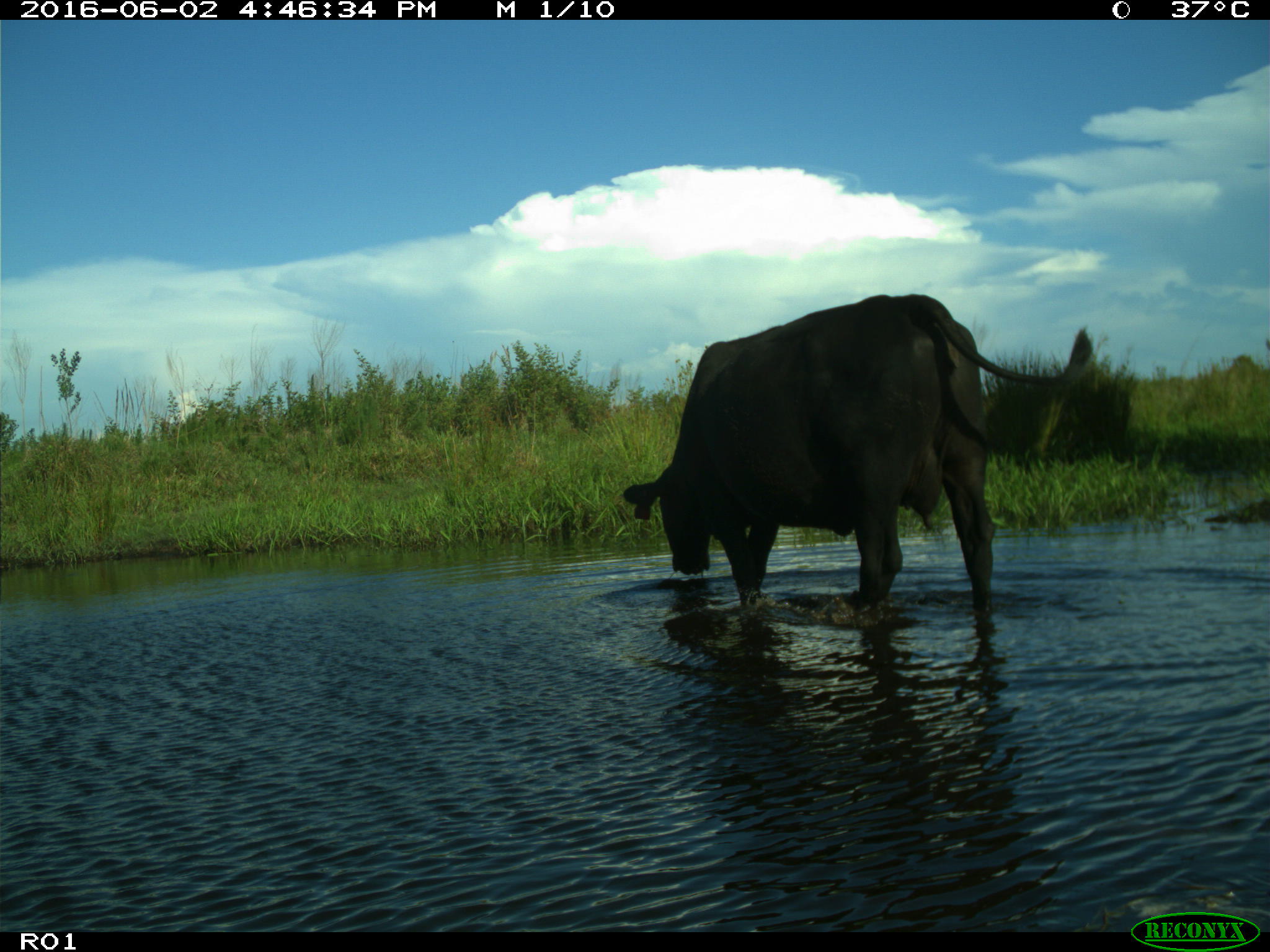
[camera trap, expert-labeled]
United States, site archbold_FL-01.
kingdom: Animalia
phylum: Chordata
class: Mammalia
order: Artiodactyla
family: Bovidae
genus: Bos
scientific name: Bos taurus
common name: domestic cow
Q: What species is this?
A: Bos taurus (domestic cow).